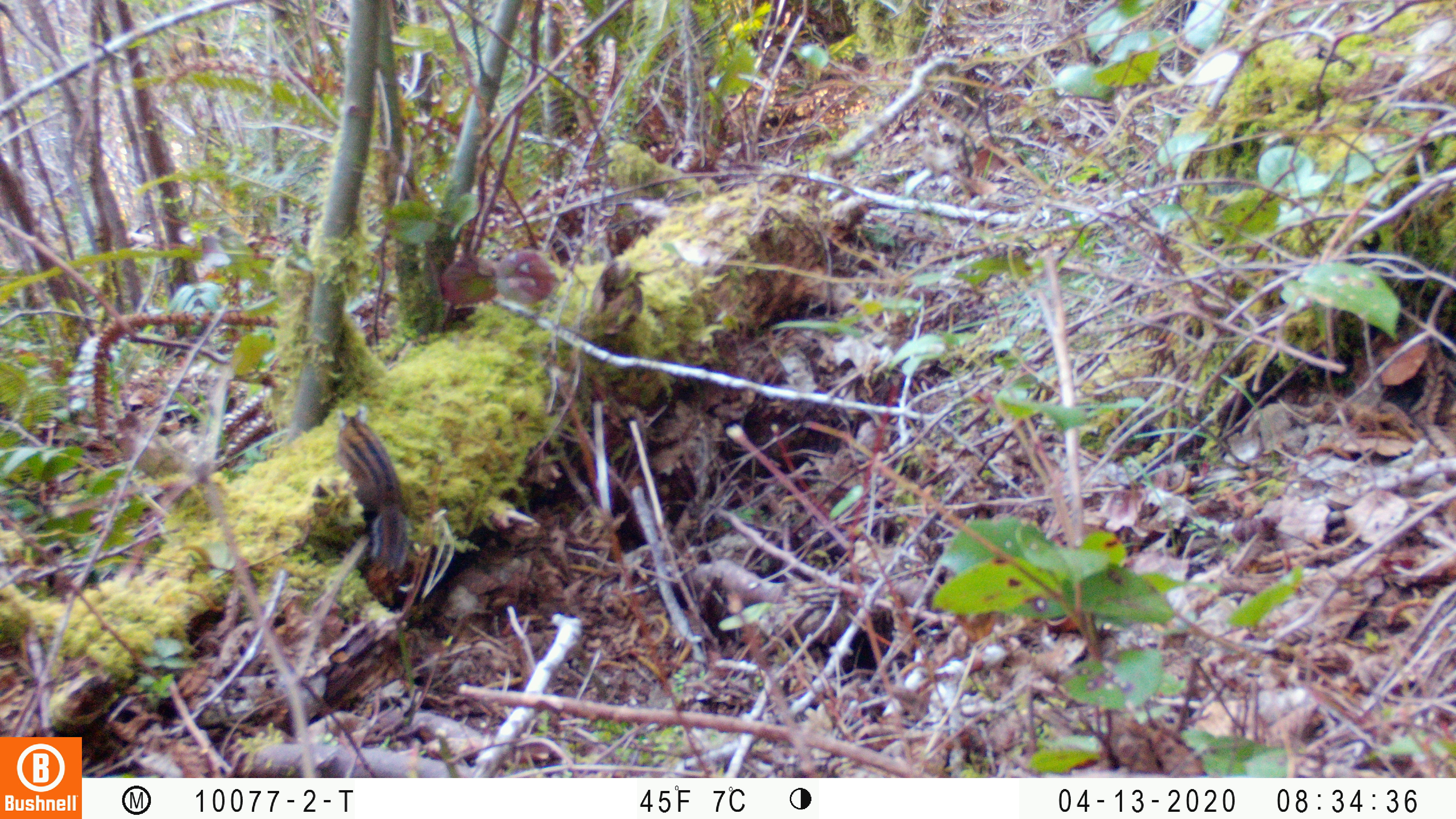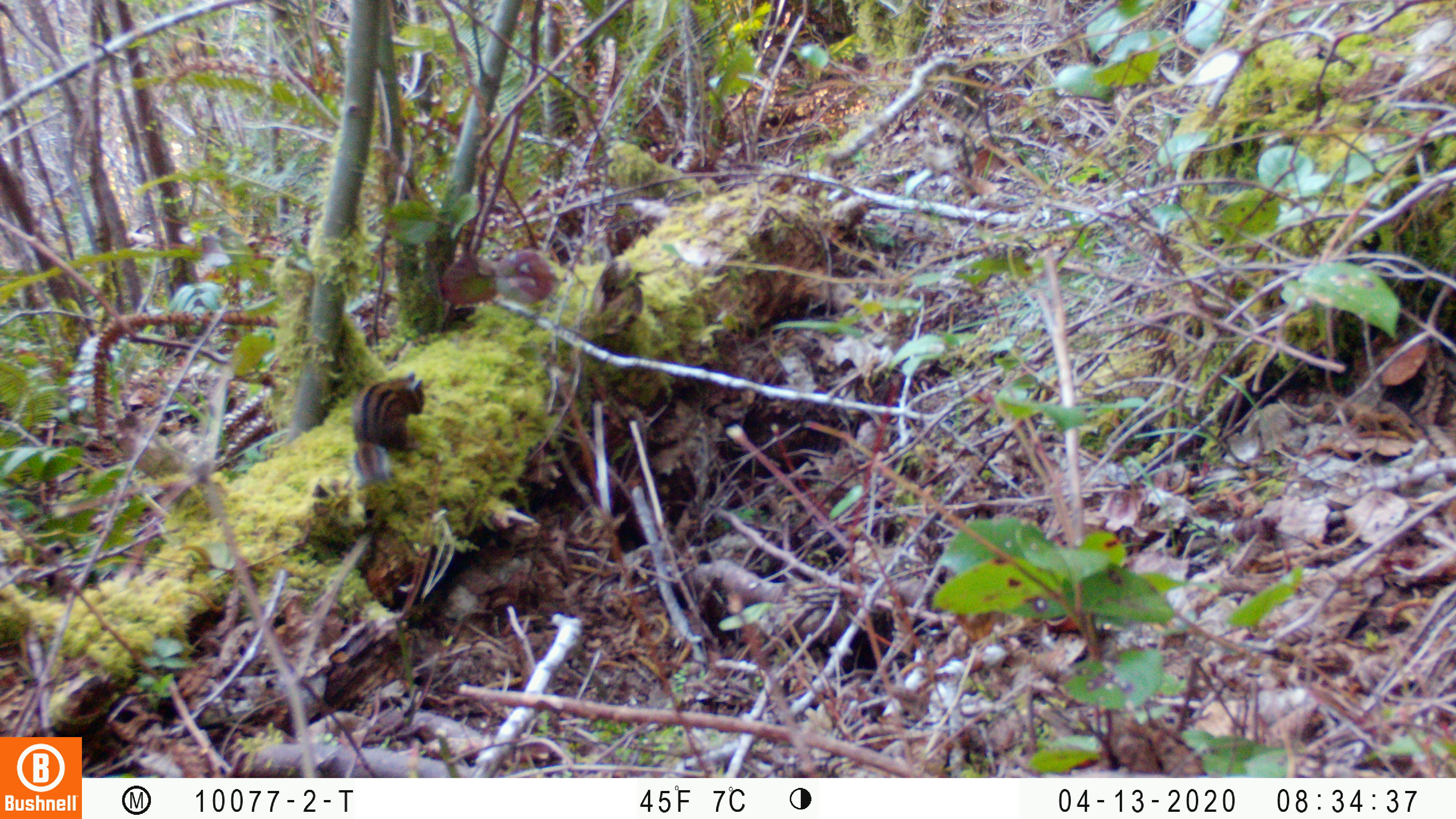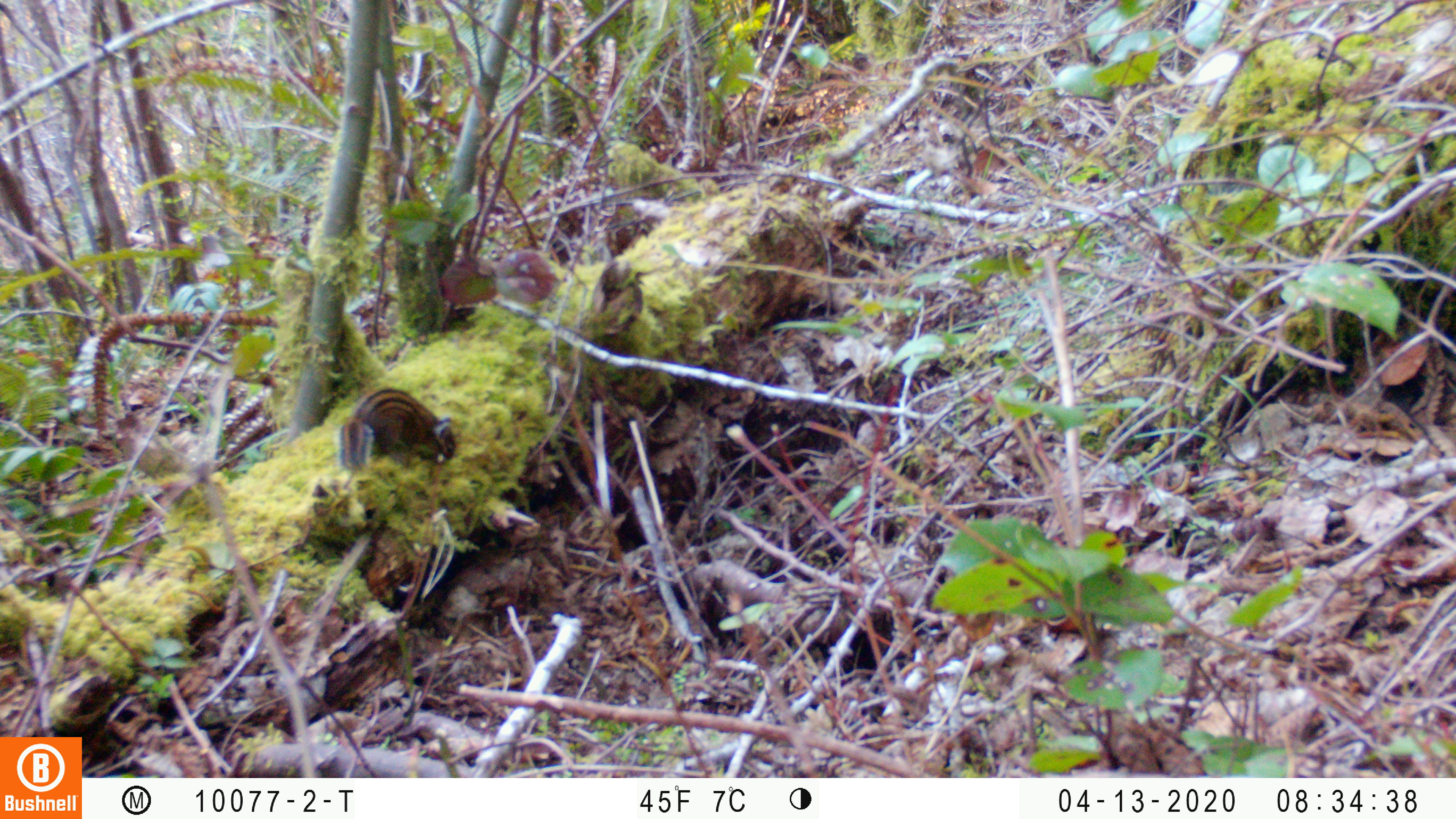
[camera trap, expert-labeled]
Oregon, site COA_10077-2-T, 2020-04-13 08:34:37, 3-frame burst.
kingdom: Animalia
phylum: Chordata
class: Mammalia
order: Rodentia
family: Sciuridae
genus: Neotamias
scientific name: Neotamias townsendii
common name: townsend's chipmunk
Townsend's chipmunk (Neotamias townsendii).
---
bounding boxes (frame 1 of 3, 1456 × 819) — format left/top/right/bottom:
townsend's chipmunk: 328/404/417/574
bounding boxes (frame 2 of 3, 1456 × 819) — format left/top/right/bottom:
townsend's chipmunk: 345/362/433/493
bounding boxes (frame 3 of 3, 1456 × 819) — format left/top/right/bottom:
townsend's chipmunk: 332/383/459/479